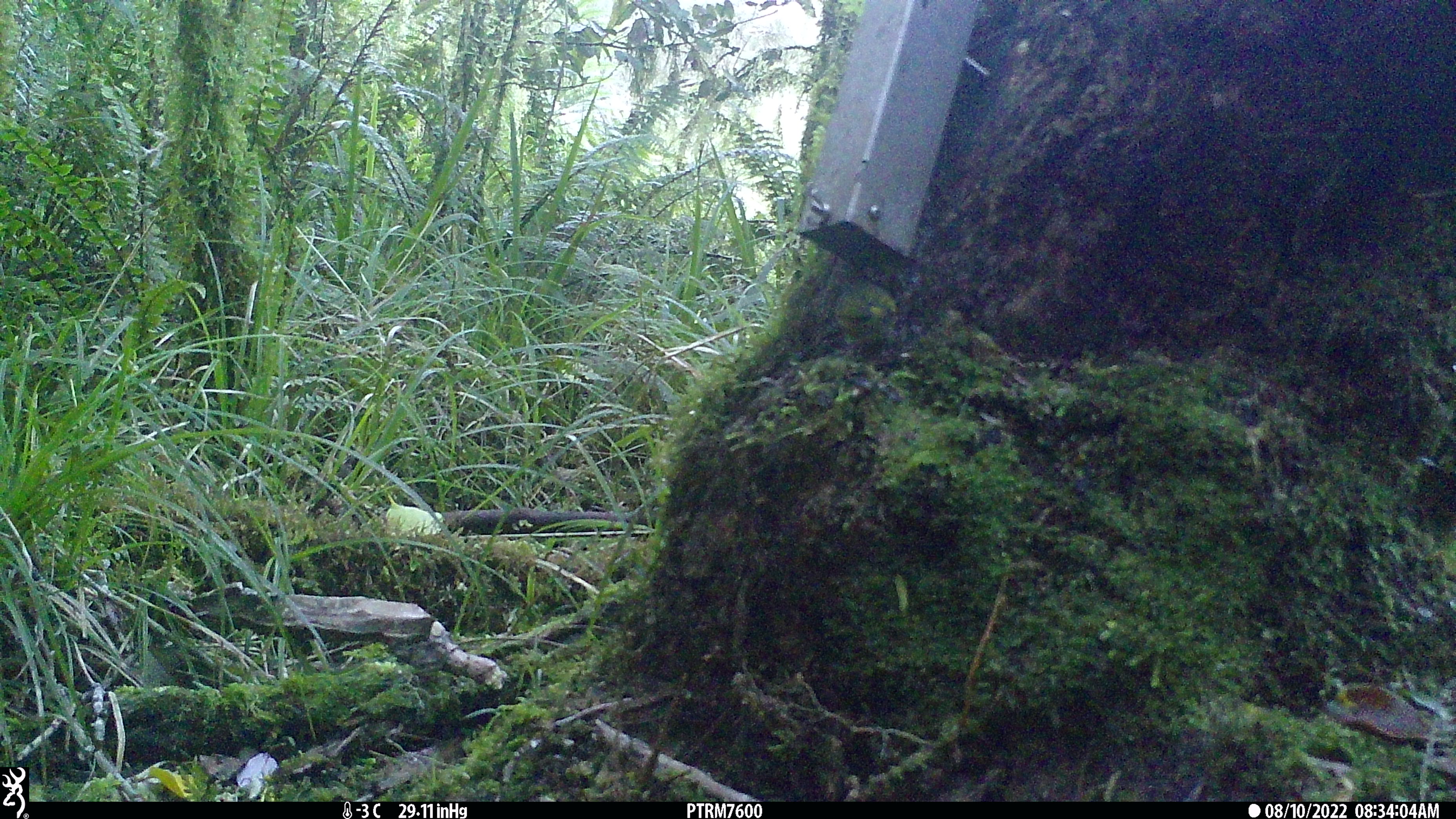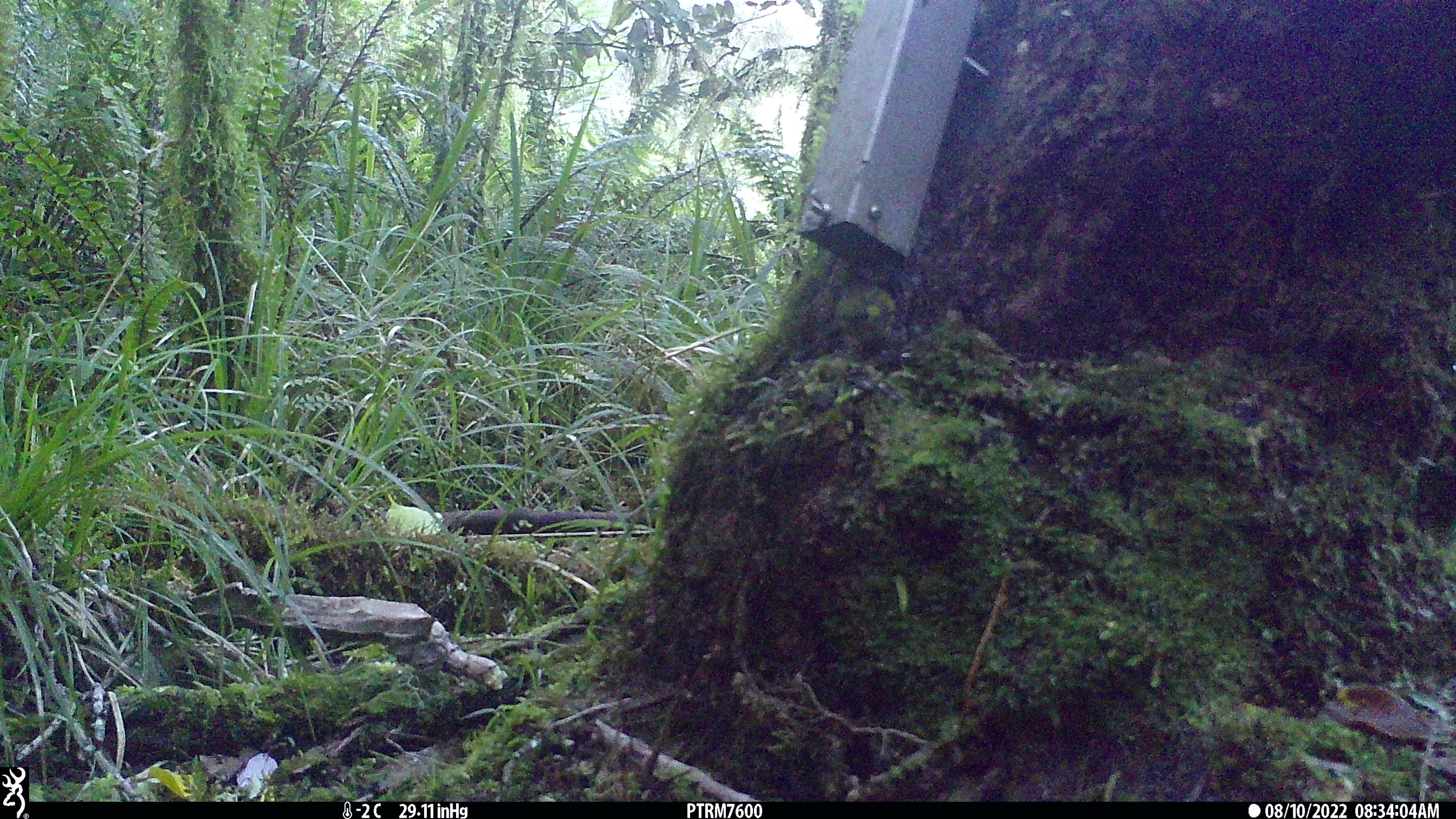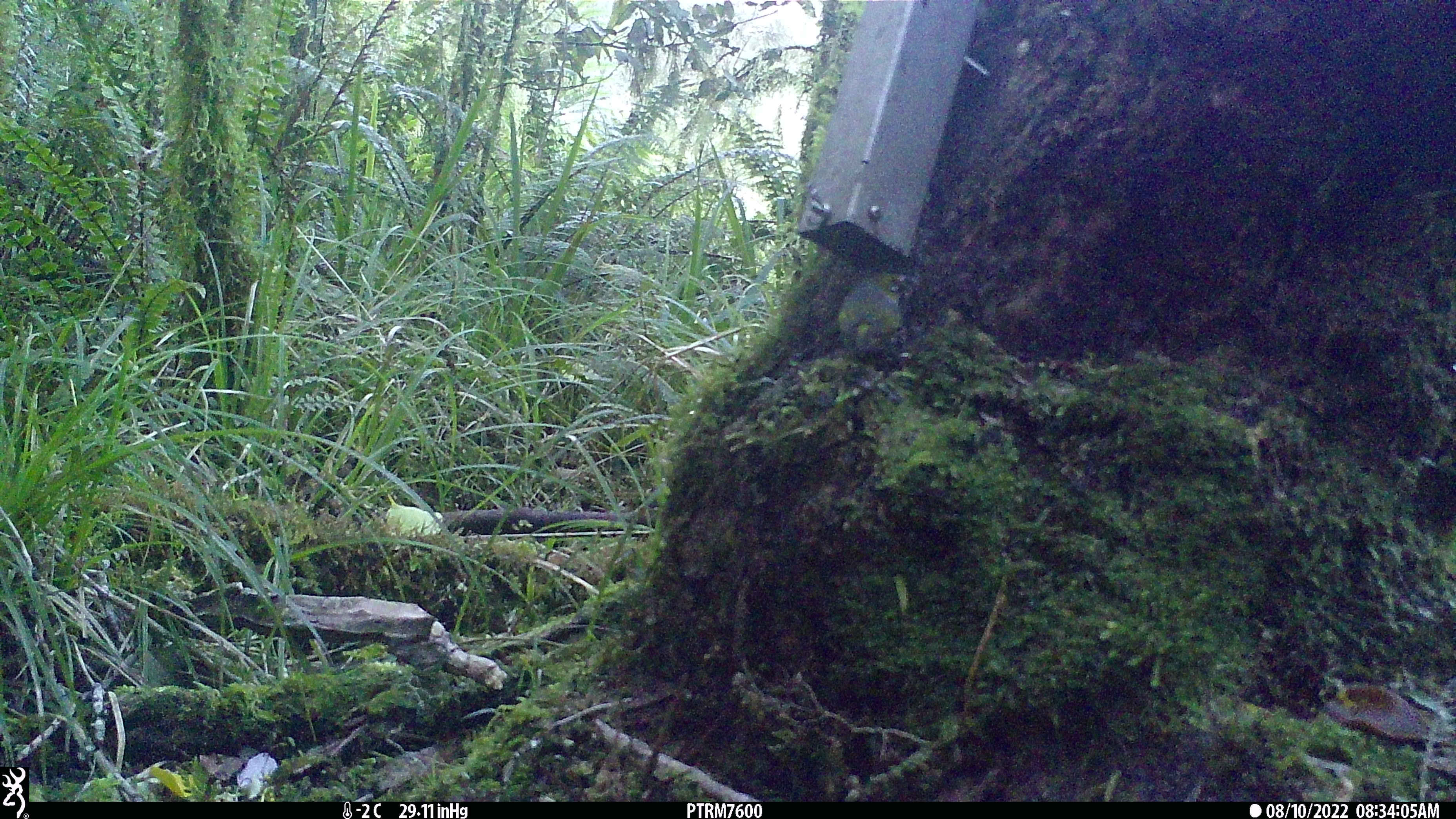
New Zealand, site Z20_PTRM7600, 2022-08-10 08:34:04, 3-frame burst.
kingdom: Animalia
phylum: Chordata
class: Aves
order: Passeriformes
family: Zosteropidae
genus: Zosterops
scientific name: Zosterops lateralis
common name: silvereye